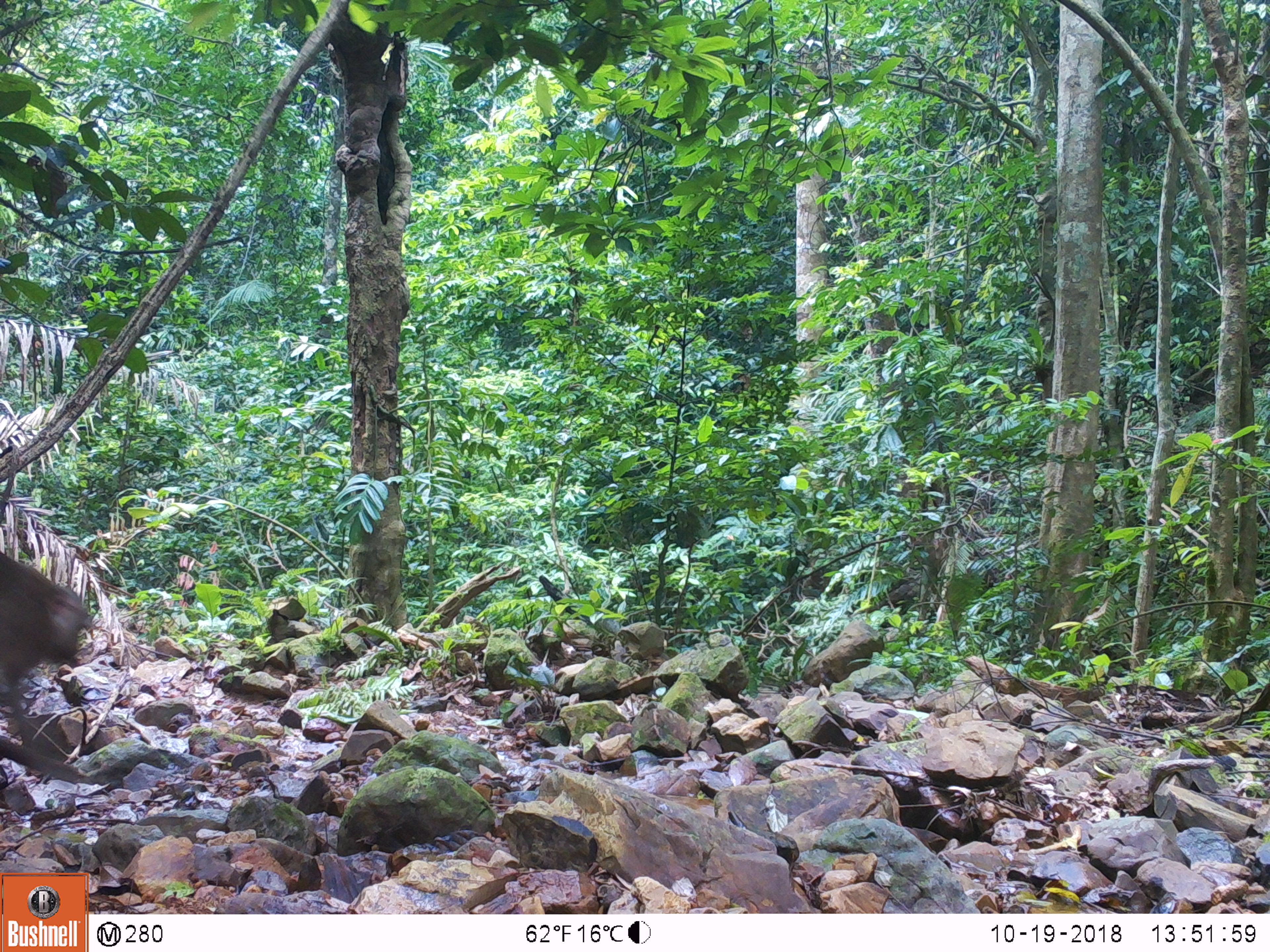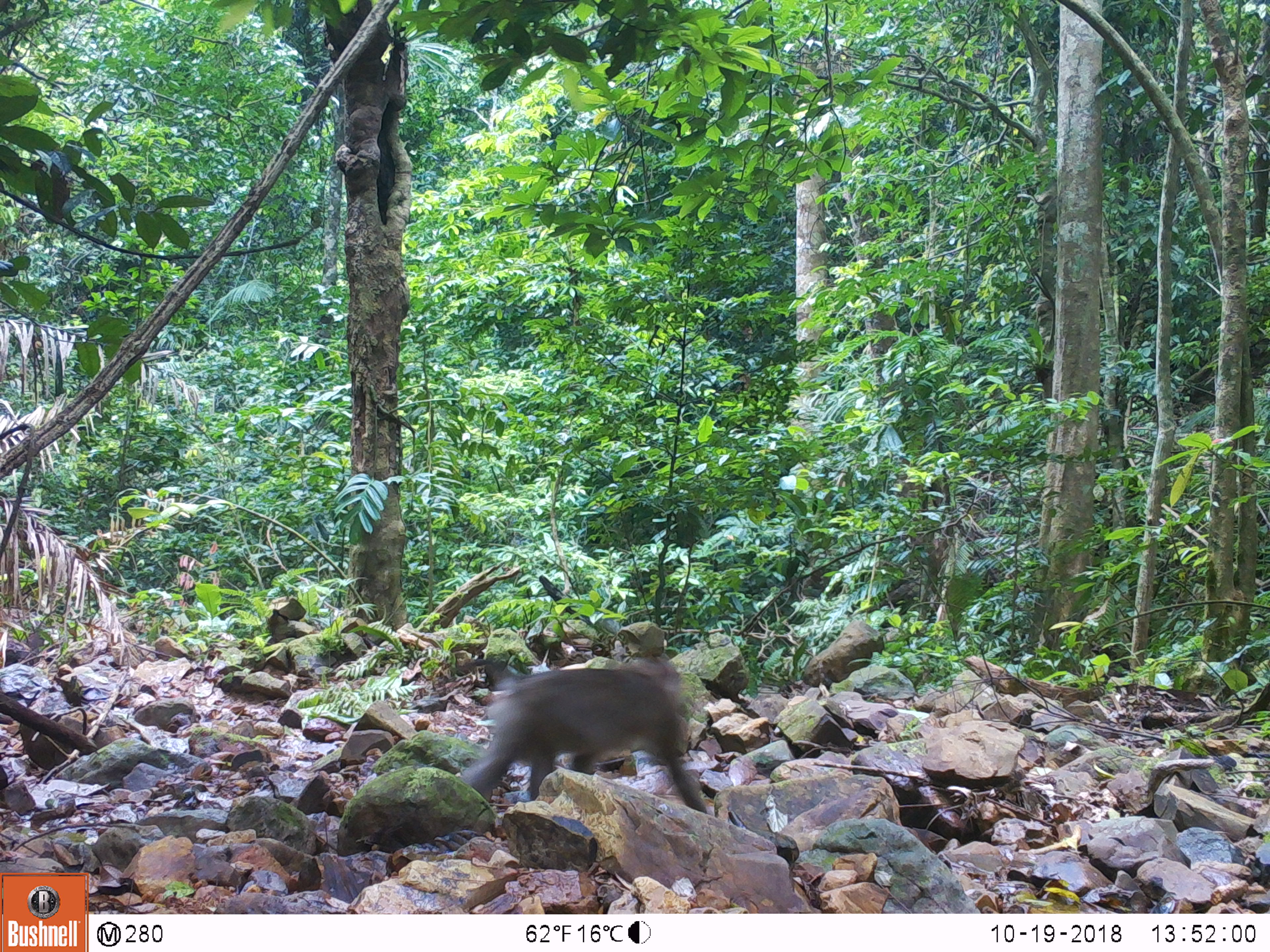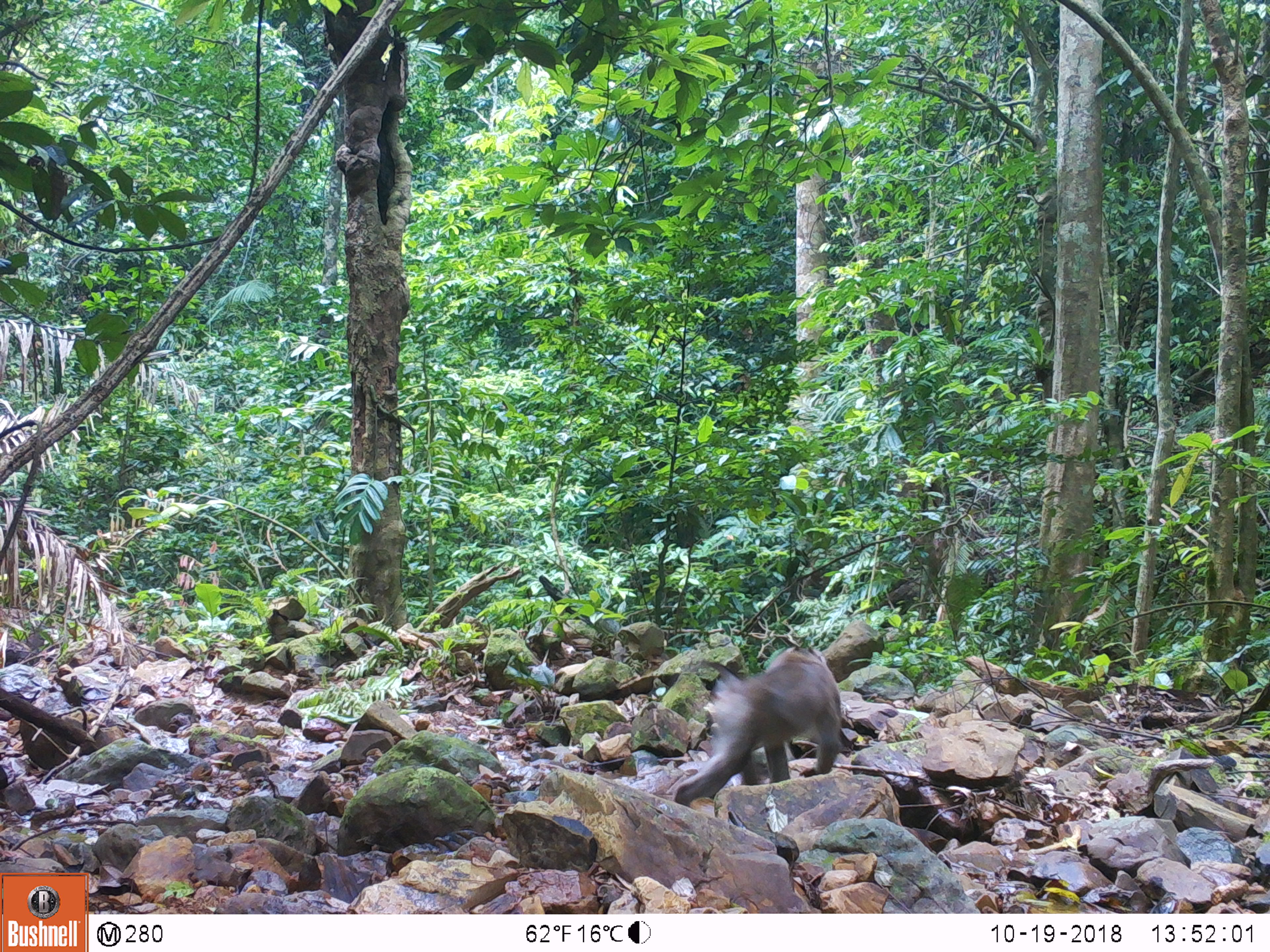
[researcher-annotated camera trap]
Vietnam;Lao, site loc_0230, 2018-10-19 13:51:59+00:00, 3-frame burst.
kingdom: Animalia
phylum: Chordata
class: Mammalia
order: Primates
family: Cercopithecidae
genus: Macaca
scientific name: Macaca nemestrina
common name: pig-tailed macaque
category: pig tailed macaque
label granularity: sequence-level